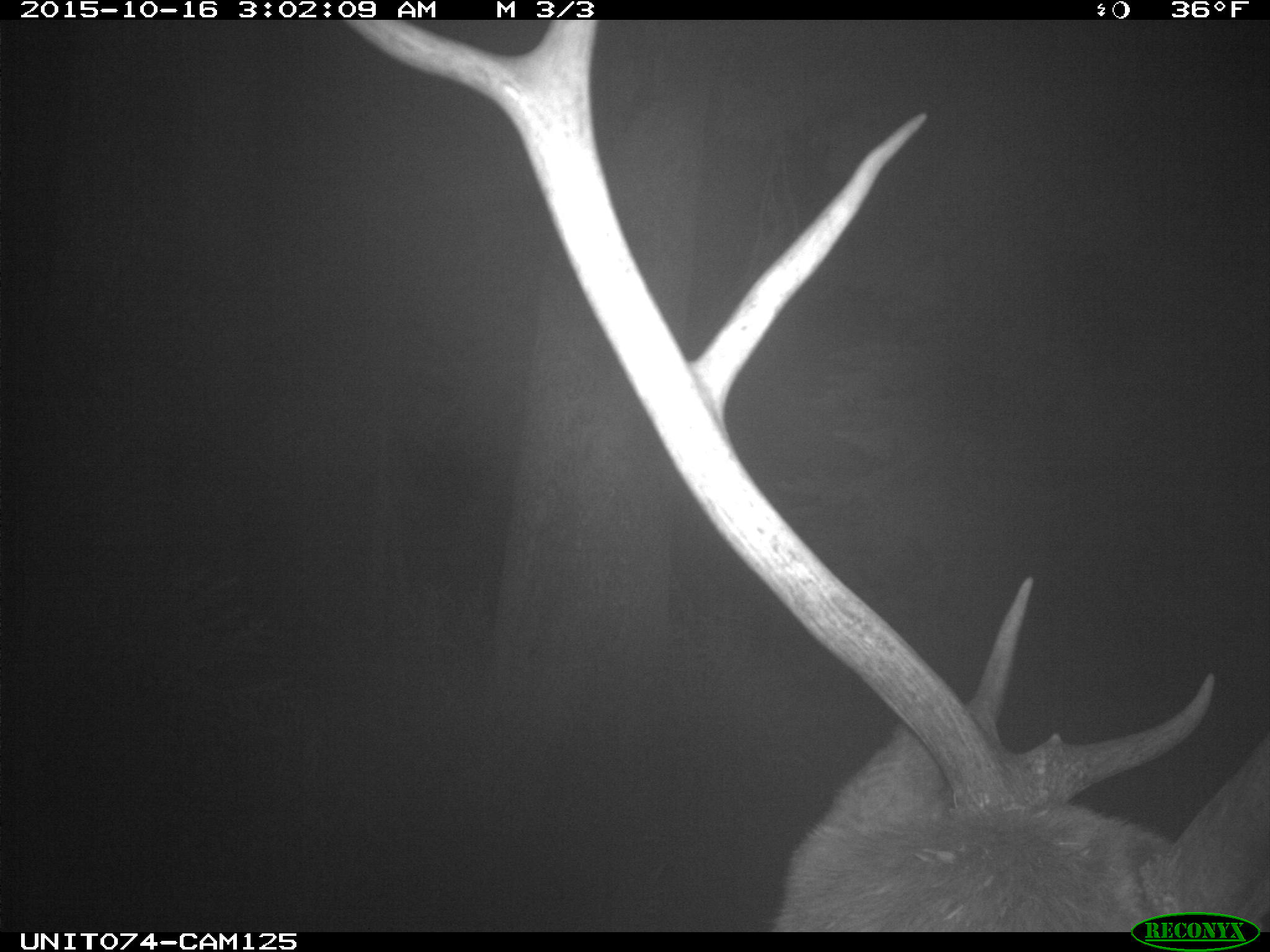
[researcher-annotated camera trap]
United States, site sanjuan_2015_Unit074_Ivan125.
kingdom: Animalia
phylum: Chordata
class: Mammalia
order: Artiodactyla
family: Cervidae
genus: Cervus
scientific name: Cervus elaphus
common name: red deer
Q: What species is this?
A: Cervus elaphus (red deer).